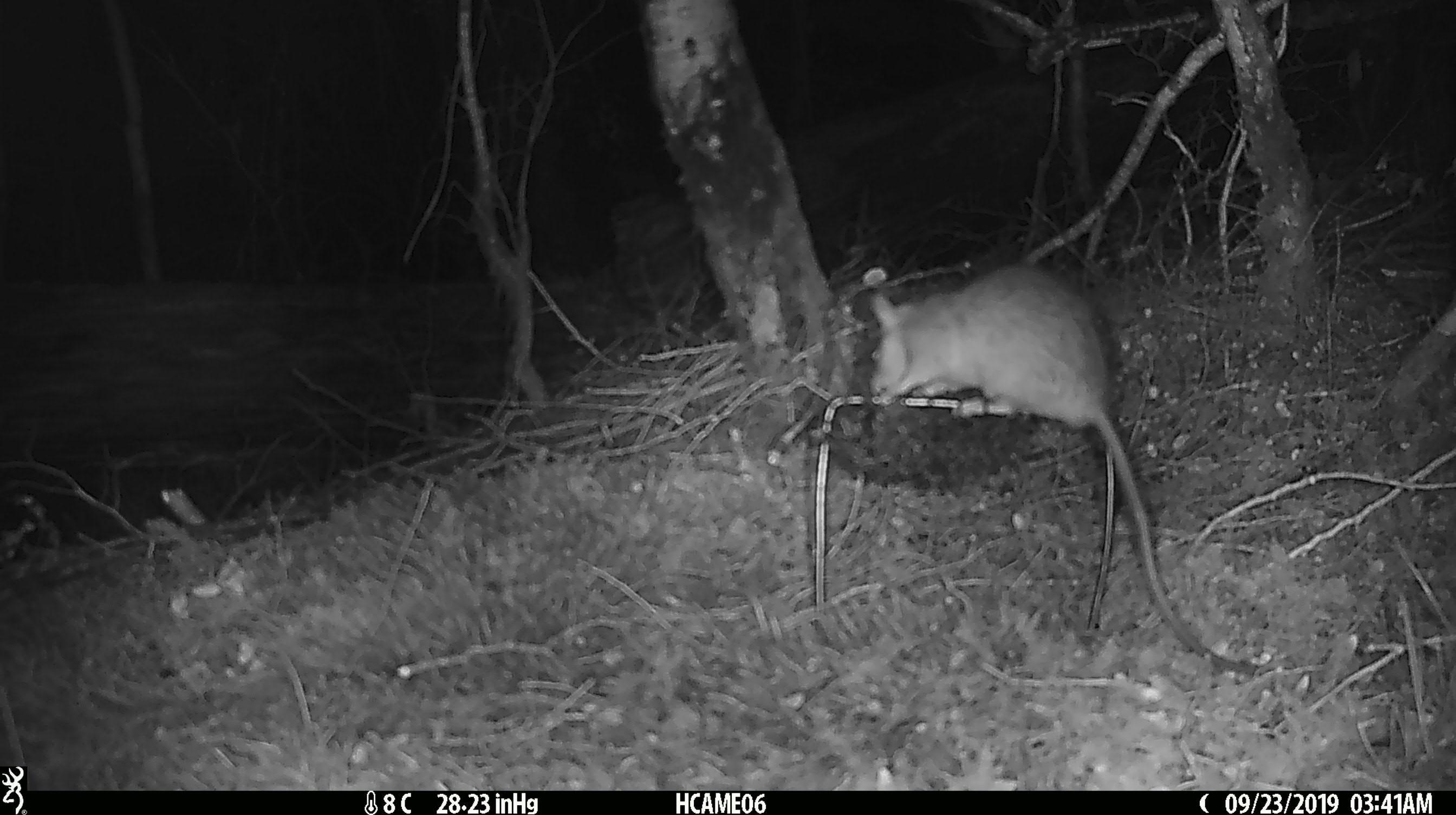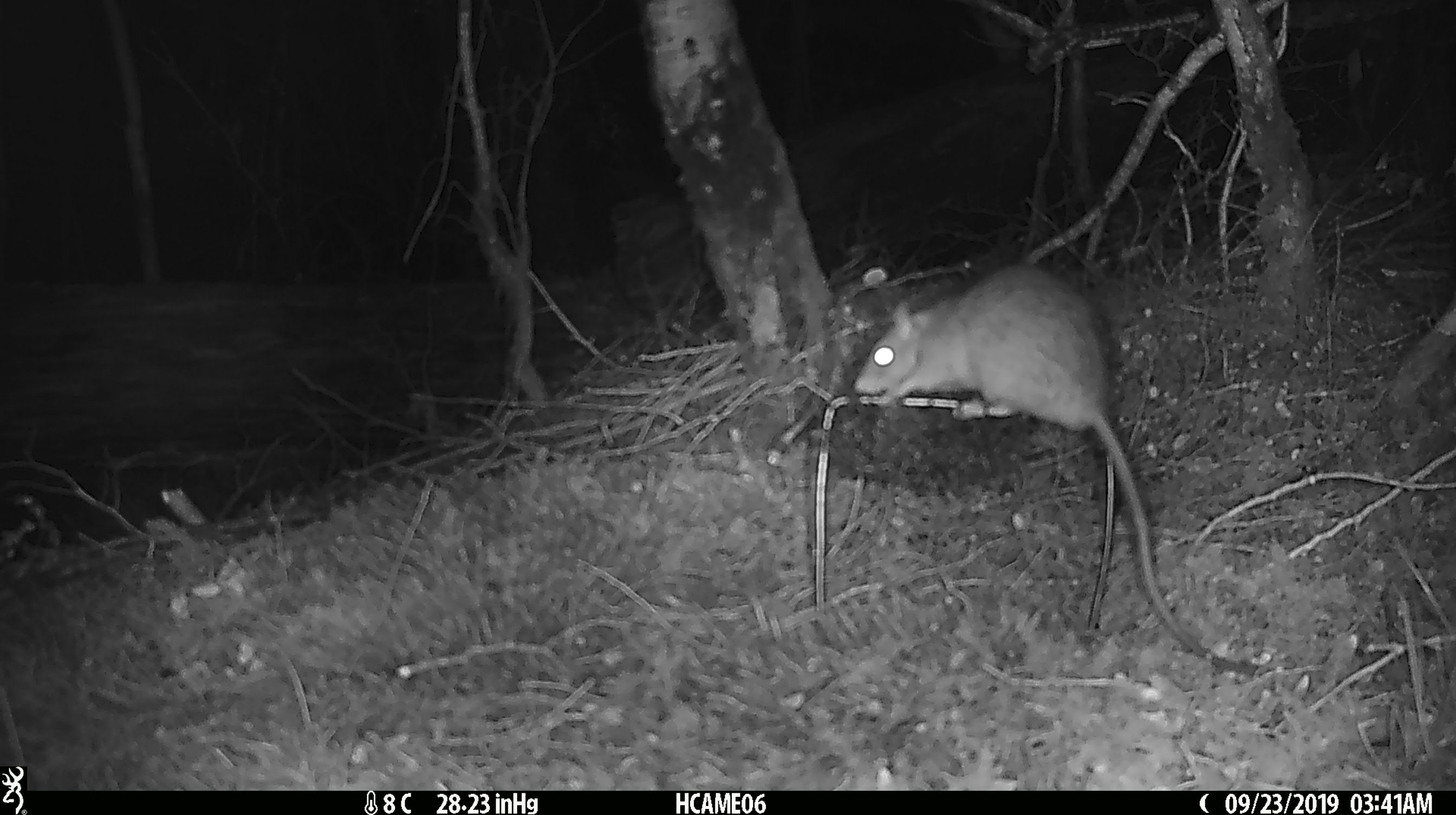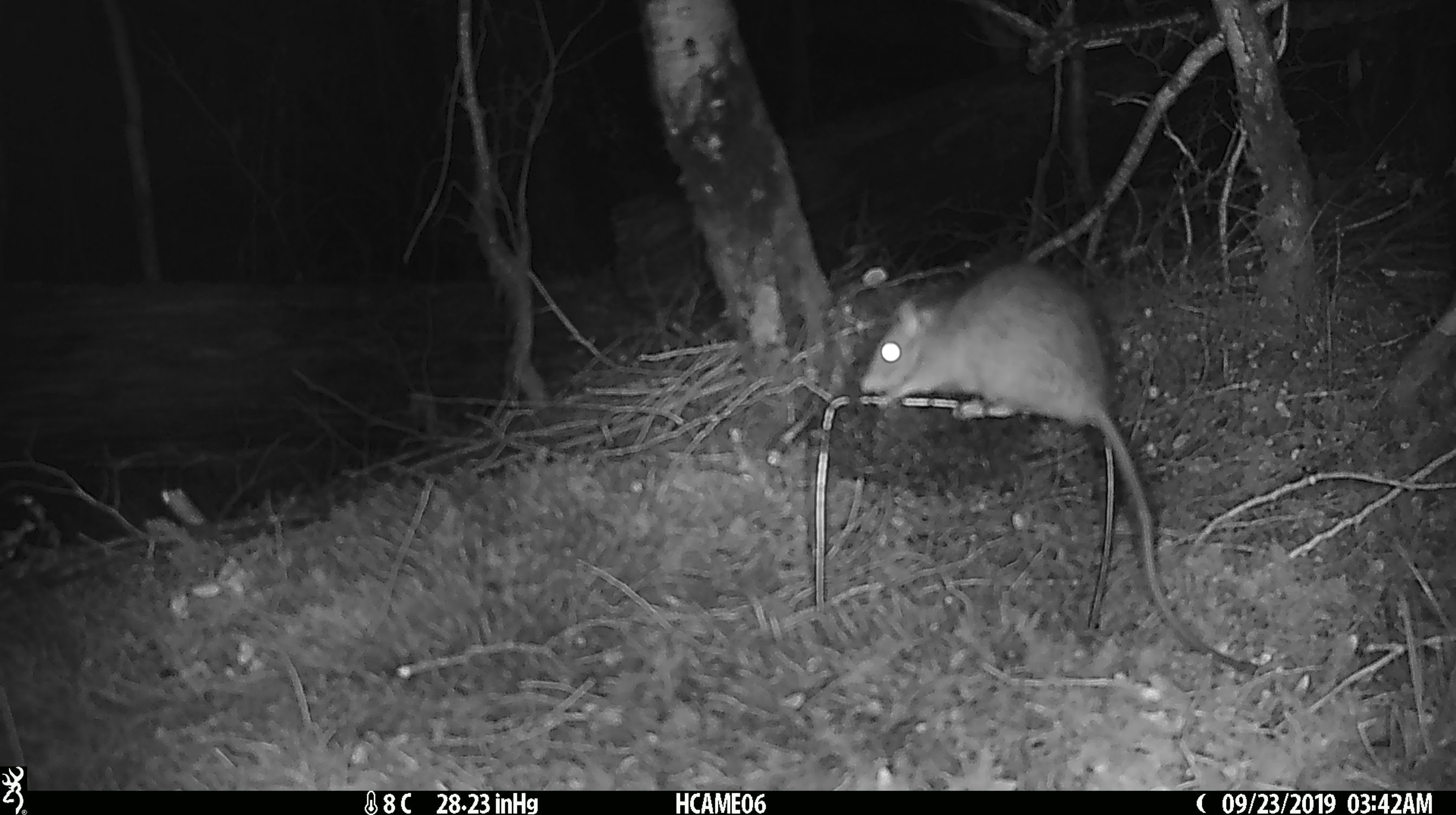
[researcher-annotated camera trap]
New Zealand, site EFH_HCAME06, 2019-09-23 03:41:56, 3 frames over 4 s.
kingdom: Animalia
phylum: Chordata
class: Mammalia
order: Rodentia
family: Muridae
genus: Rattus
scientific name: Rattus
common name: rat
Rat (Rattus).